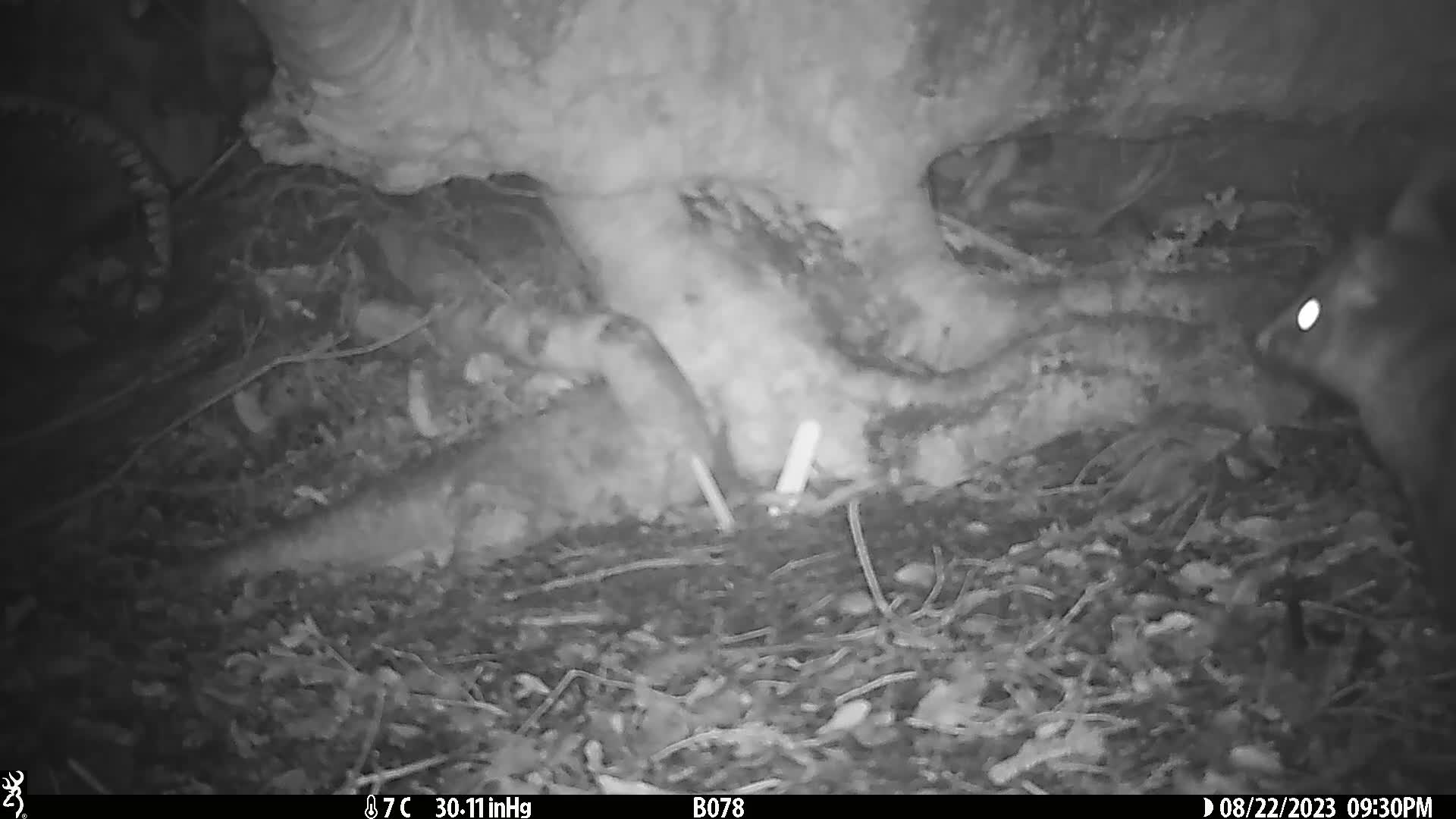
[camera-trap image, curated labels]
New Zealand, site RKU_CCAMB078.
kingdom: Animalia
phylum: Chordata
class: Mammalia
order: Diprotodontia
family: Phalangeridae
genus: Trichosurus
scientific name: Trichosurus vulpecula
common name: common brushtail possum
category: possum